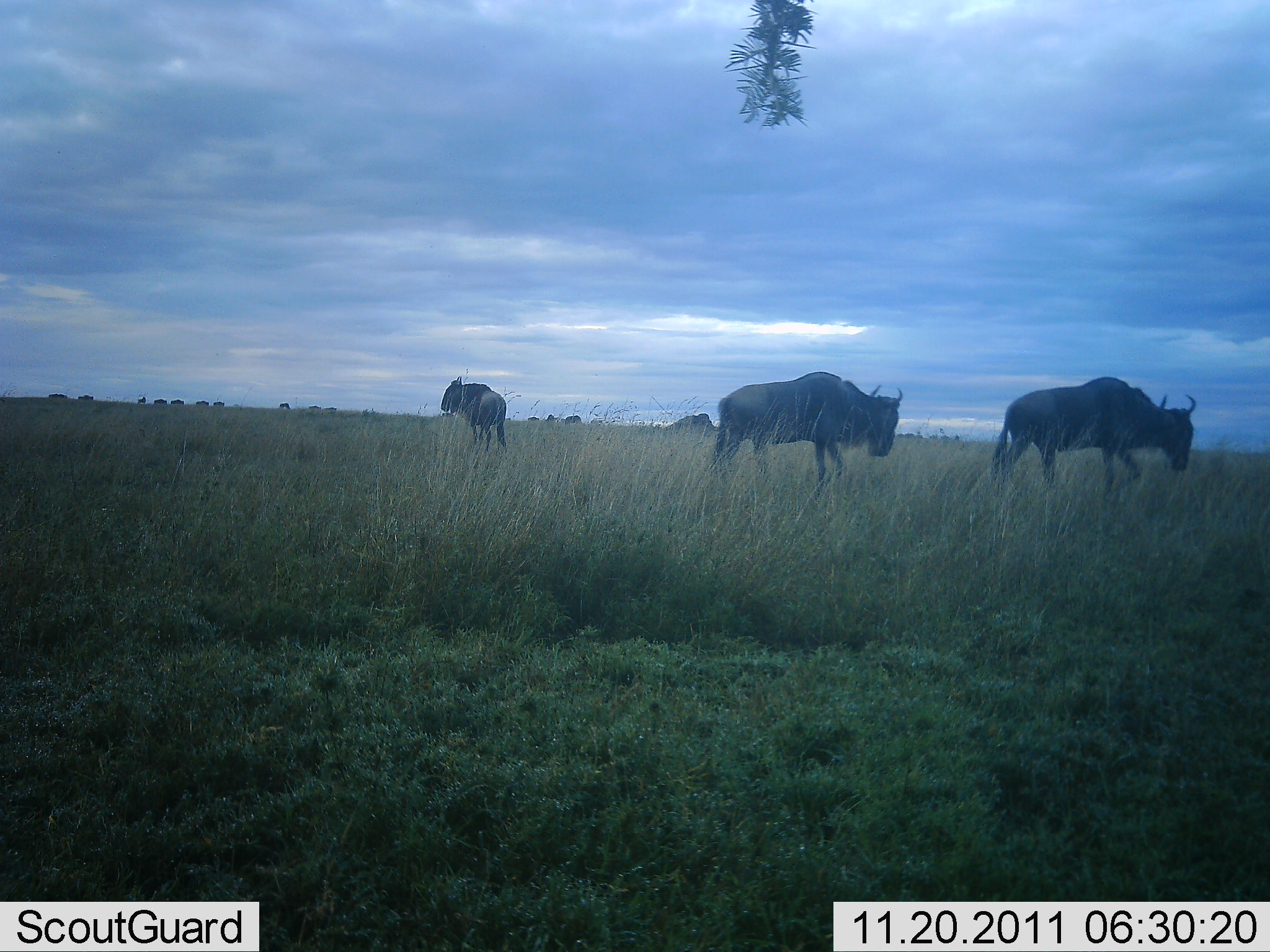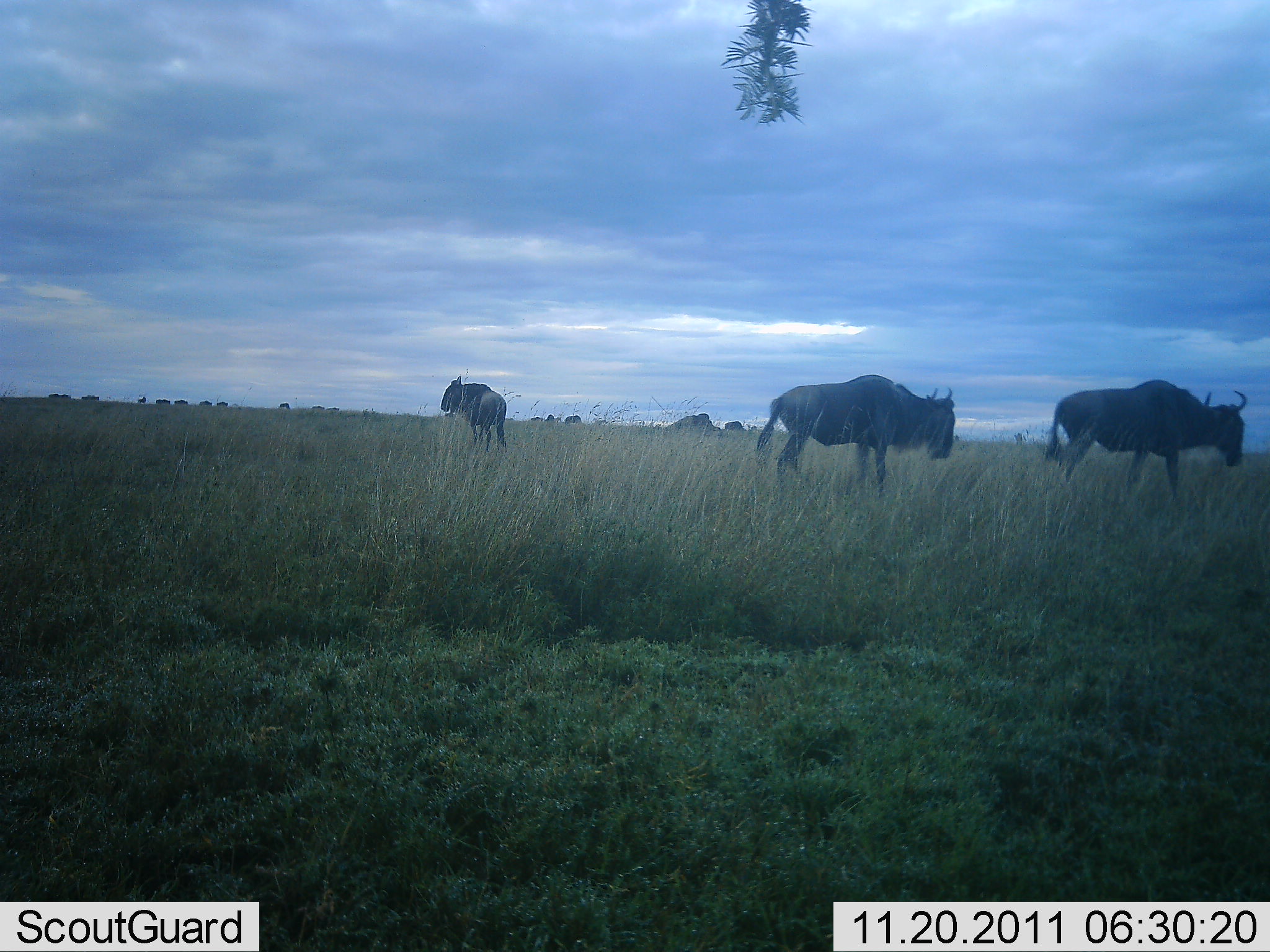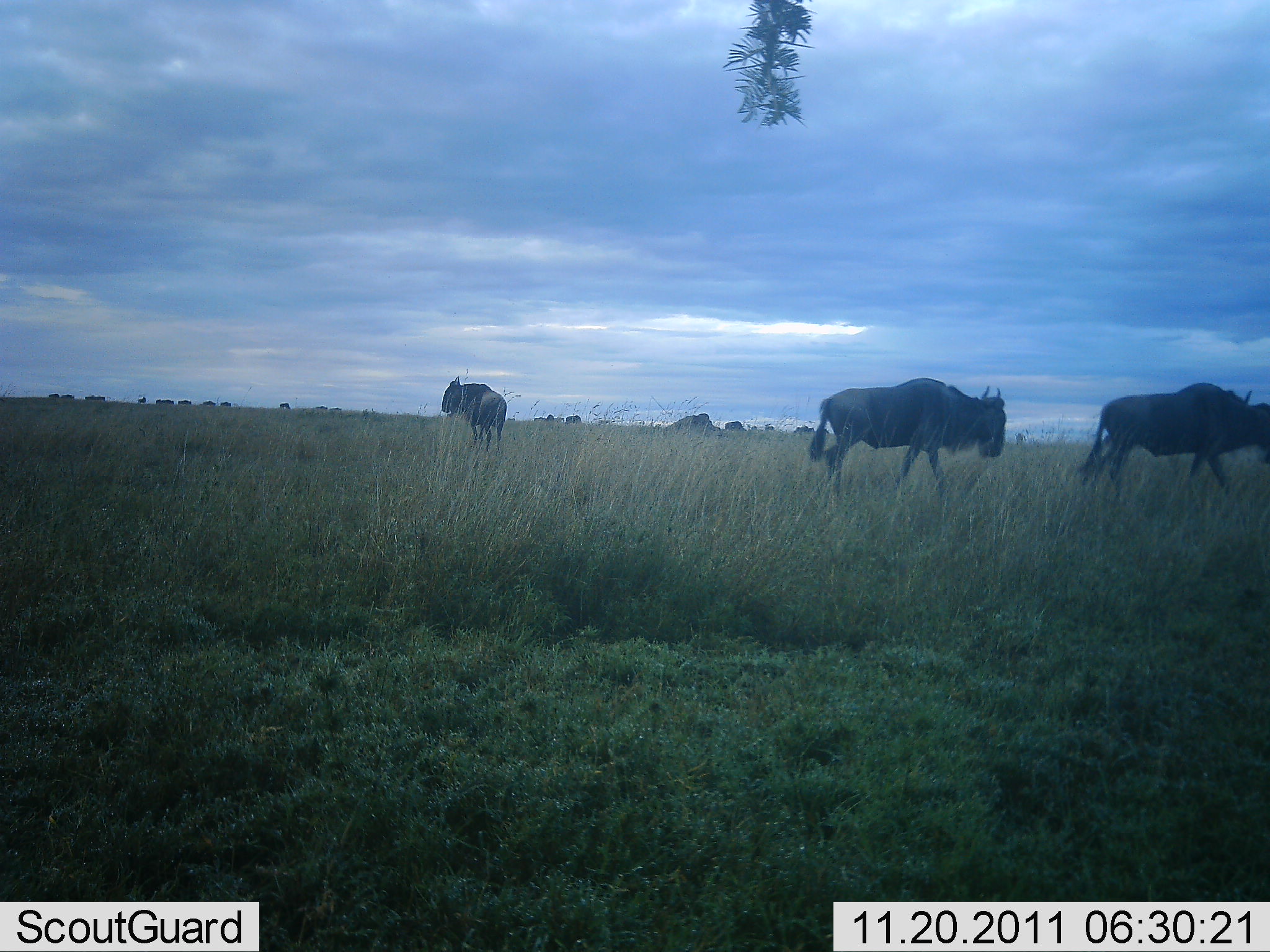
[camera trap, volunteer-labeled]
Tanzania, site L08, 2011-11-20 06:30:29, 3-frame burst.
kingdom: Animalia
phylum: Chordata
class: Mammalia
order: Artiodactyla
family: Bovidae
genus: Connochaetes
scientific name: Connochaetes taurinus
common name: blue wildebeest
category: wildebeest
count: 3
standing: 54%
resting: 0%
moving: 92%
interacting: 0%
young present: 0%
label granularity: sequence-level